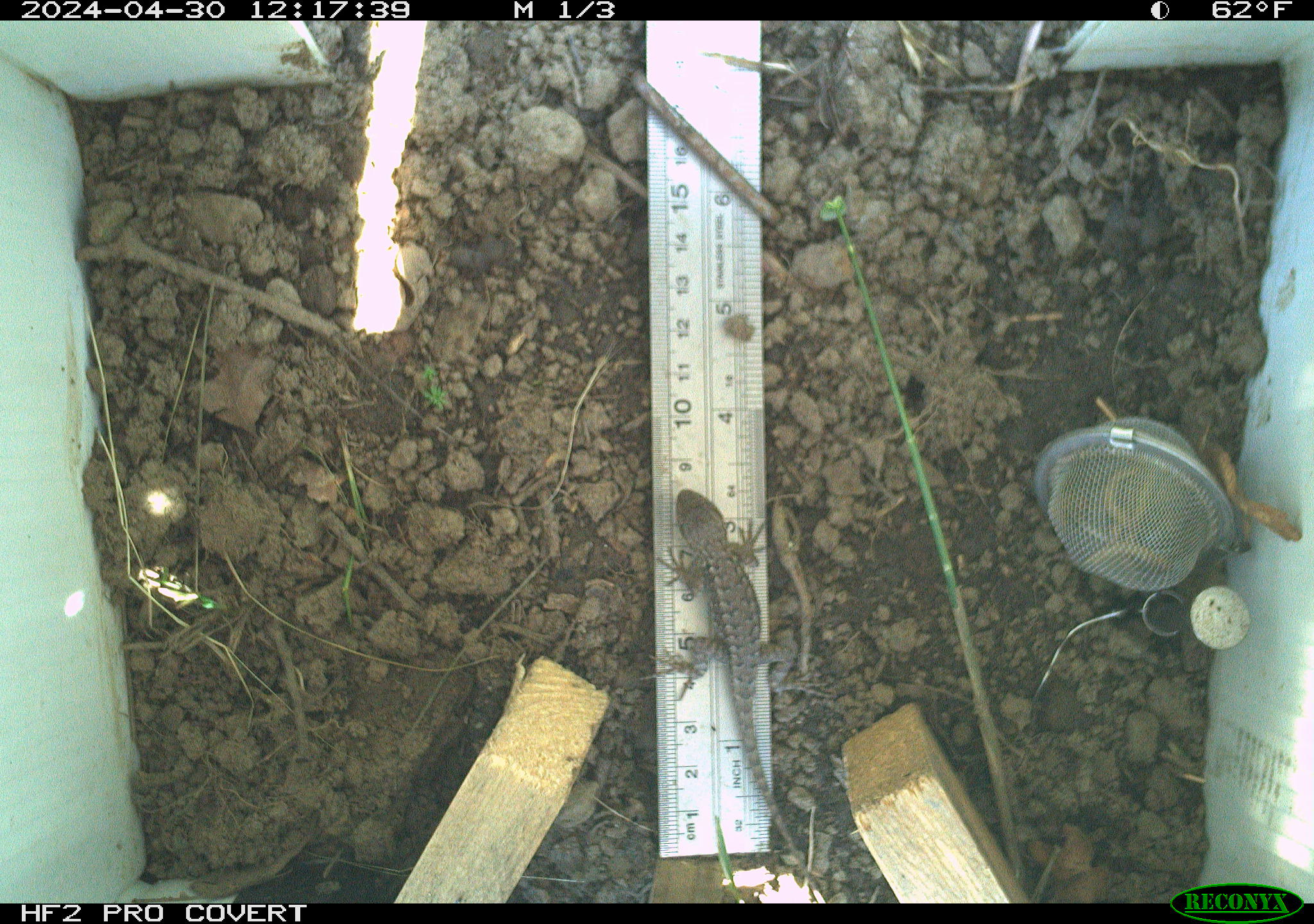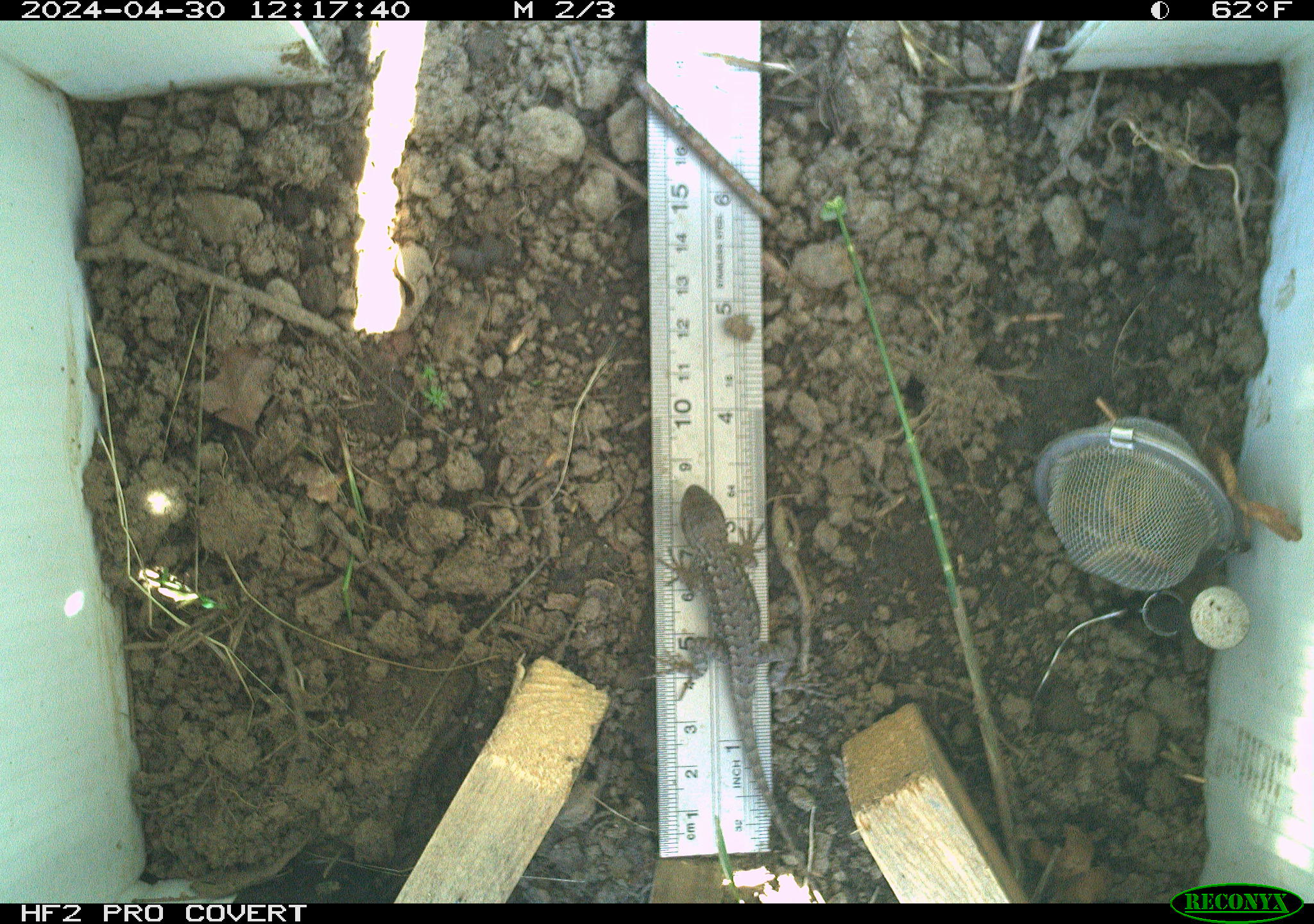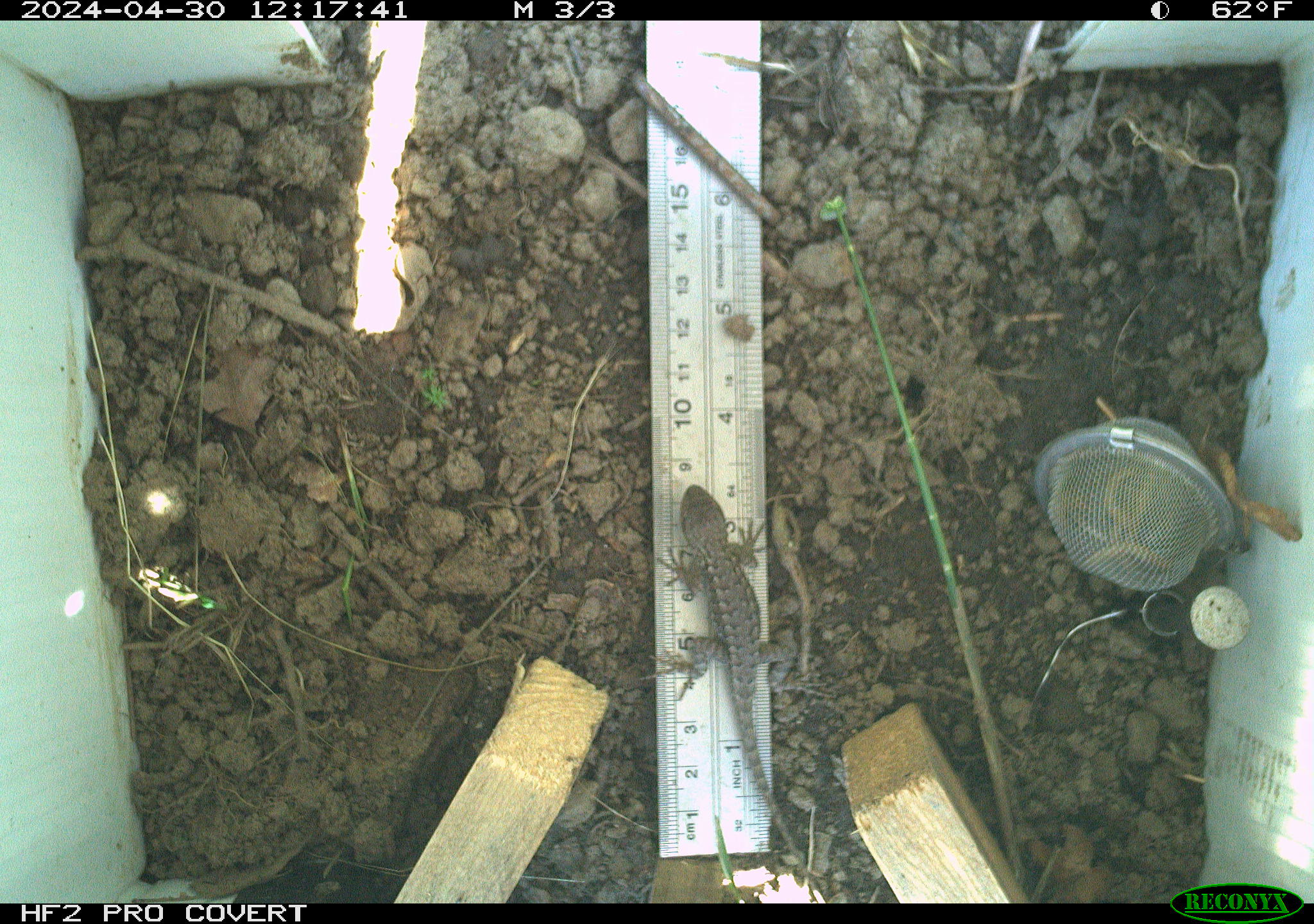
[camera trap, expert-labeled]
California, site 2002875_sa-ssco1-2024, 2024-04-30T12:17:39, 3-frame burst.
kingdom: Animalia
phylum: Chordata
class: Reptilia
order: Squamata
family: Phrynosomatidae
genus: Sceloporus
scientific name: Sceloporus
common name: spiny lizards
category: sceloporus species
Sceloporus species (spiny lizards) (Sceloporus).